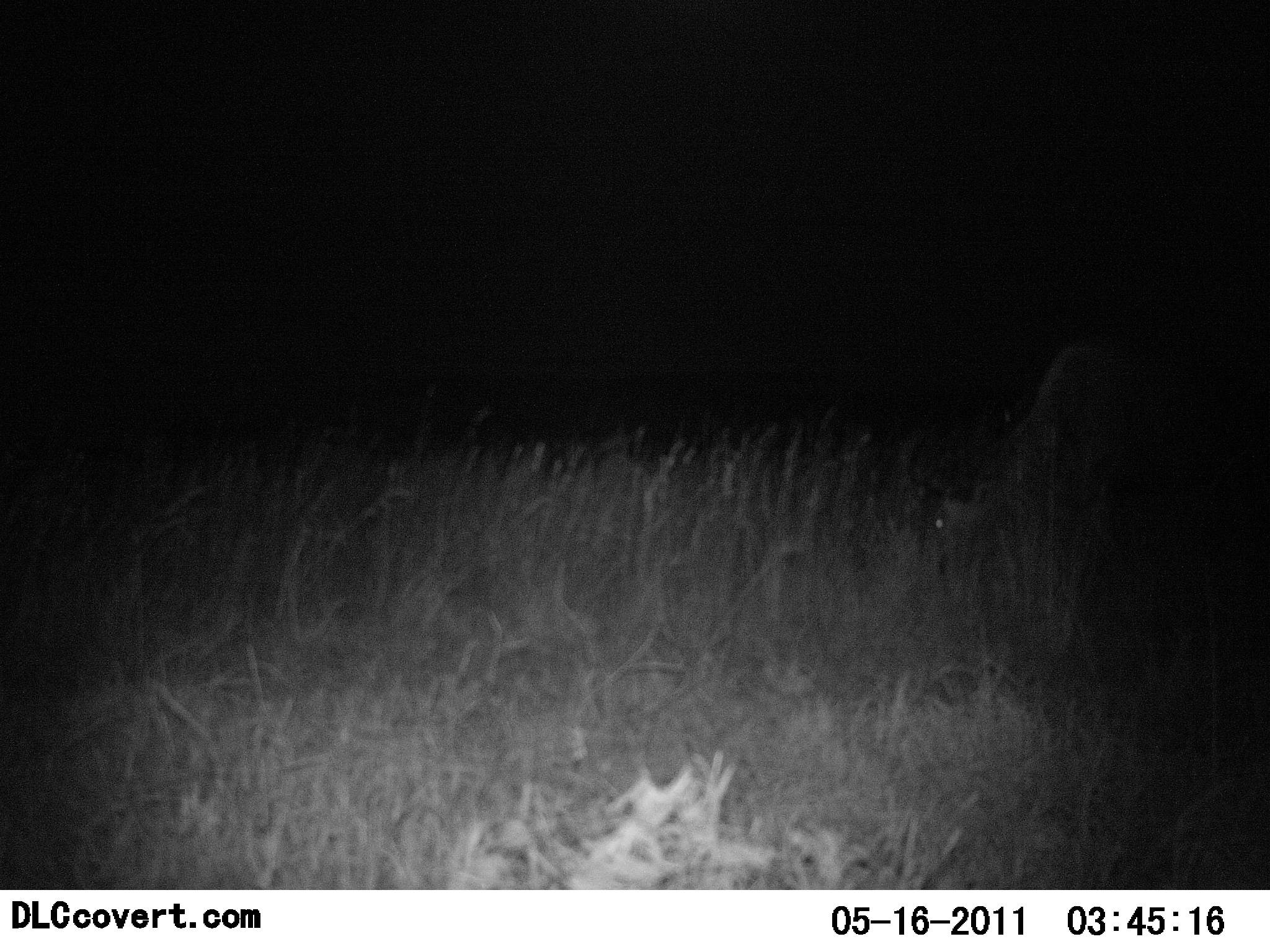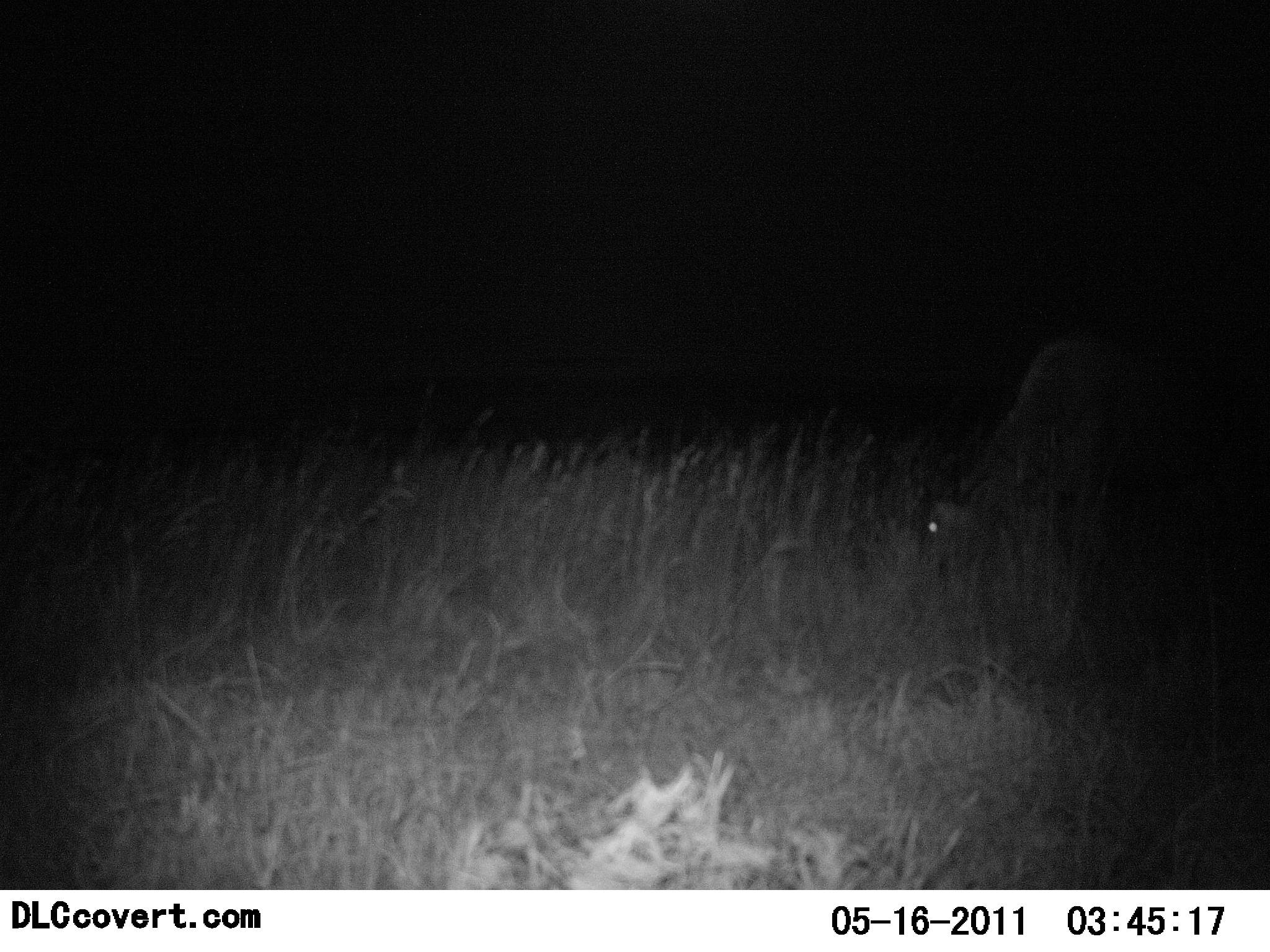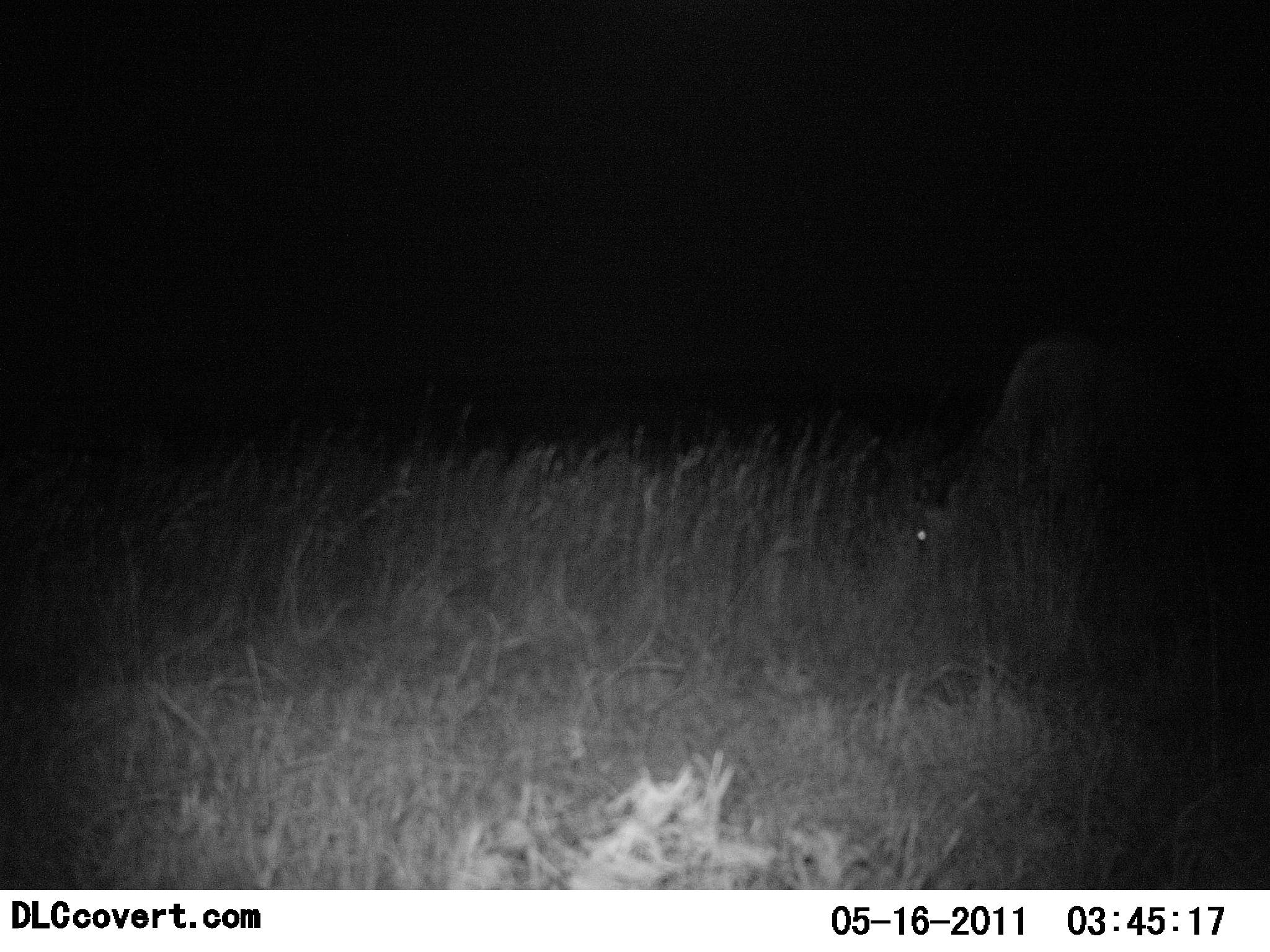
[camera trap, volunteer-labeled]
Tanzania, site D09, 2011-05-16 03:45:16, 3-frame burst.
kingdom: Animalia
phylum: Chordata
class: Mammalia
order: Artiodactyla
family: Bovidae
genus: Connochaetes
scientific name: Connochaetes taurinus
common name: blue wildebeest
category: wildebeest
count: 1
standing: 0%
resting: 0%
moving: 0%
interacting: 0%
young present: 0%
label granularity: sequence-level